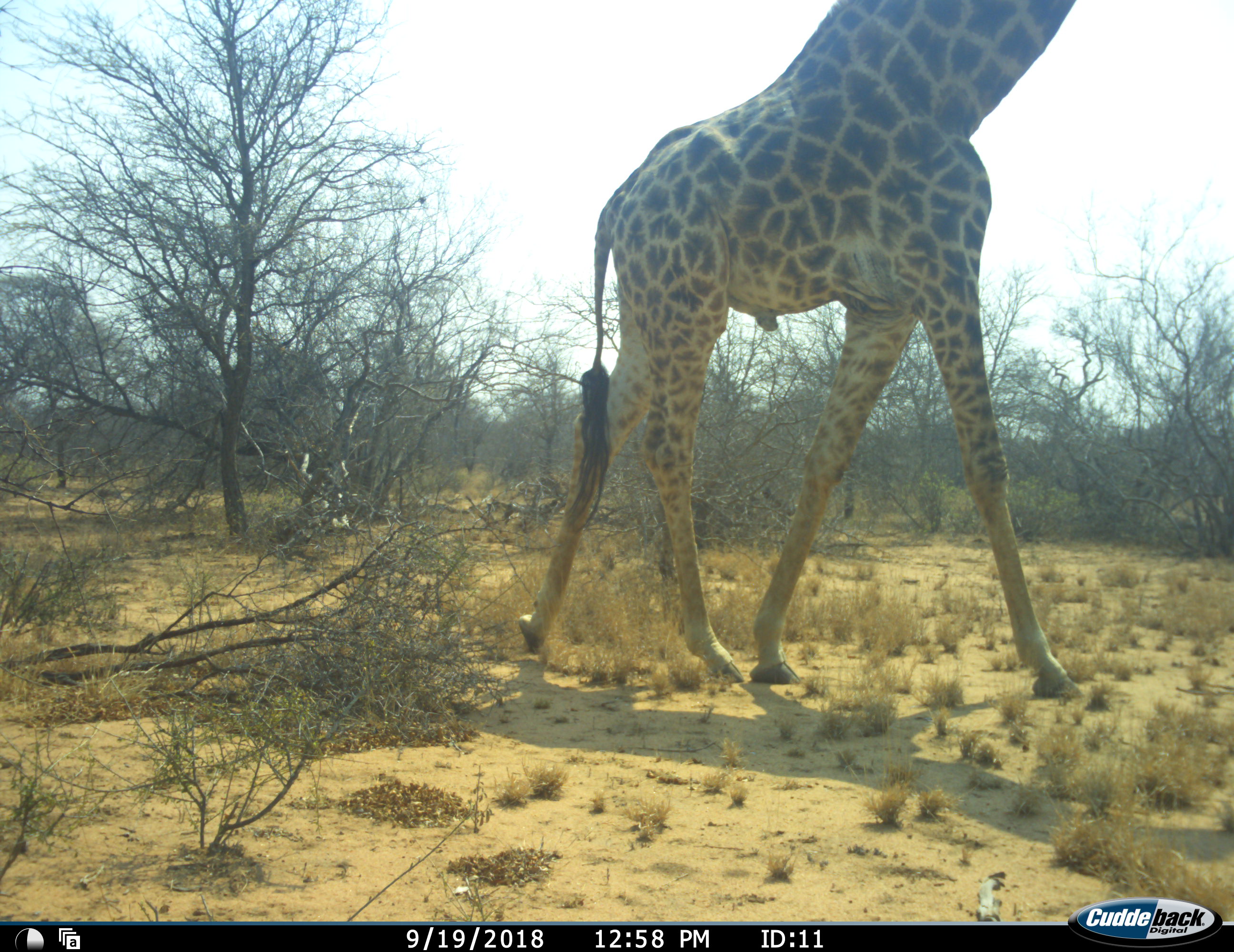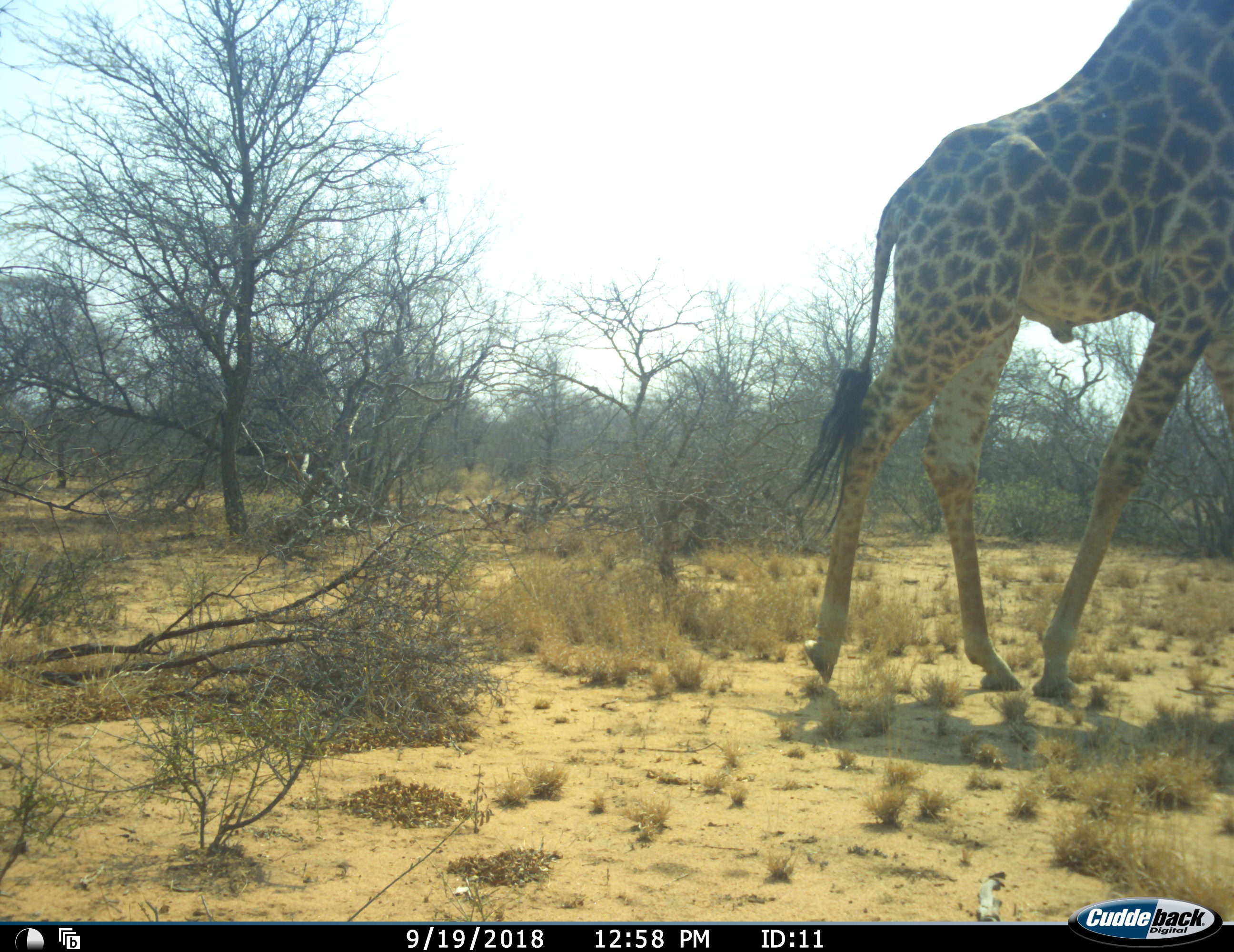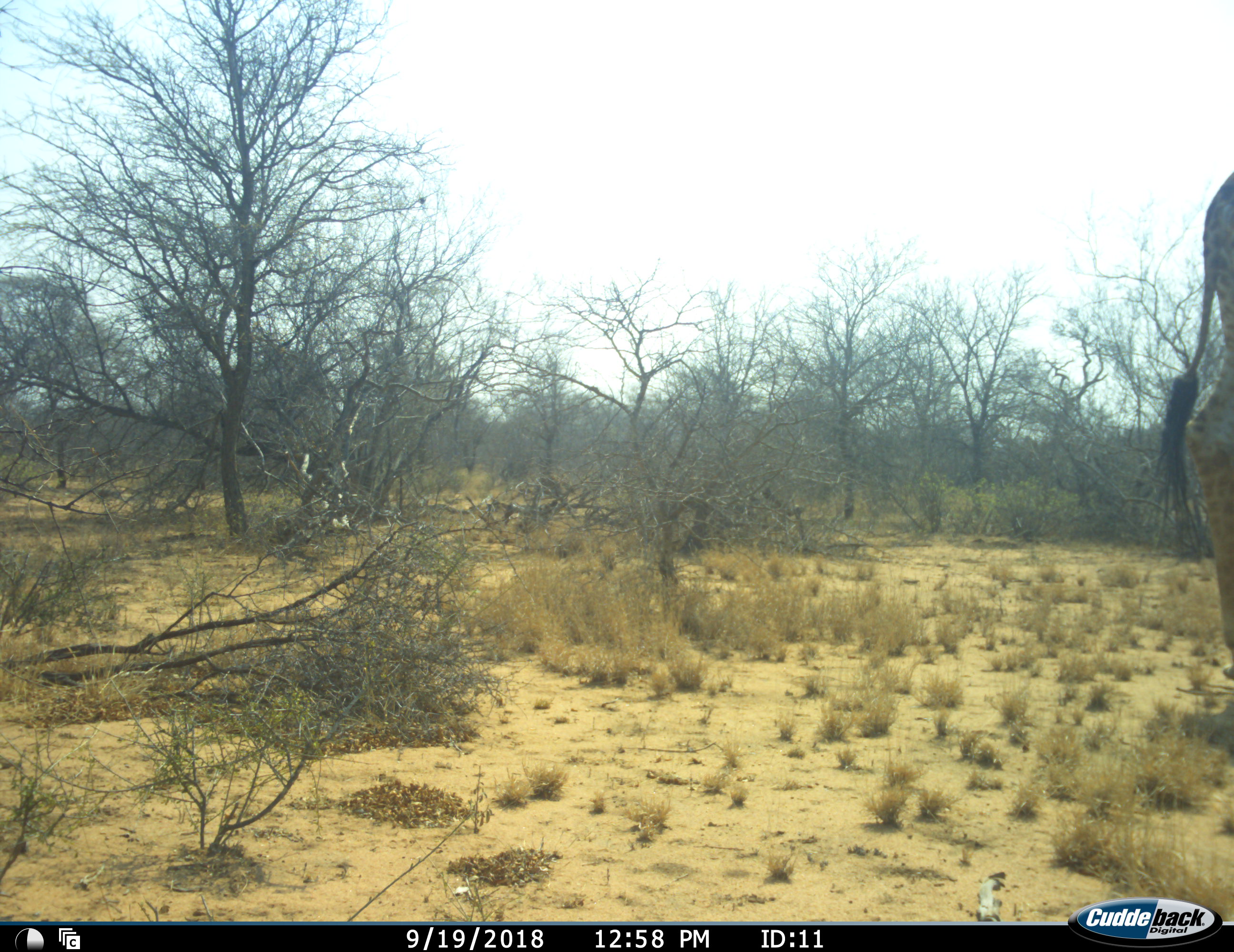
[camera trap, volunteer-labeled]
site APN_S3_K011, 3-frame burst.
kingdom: Animalia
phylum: Chordata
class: Mammalia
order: Artiodactyla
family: Giraffidae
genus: Giraffa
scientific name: Giraffa camelopardalis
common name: giraffe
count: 1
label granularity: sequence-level